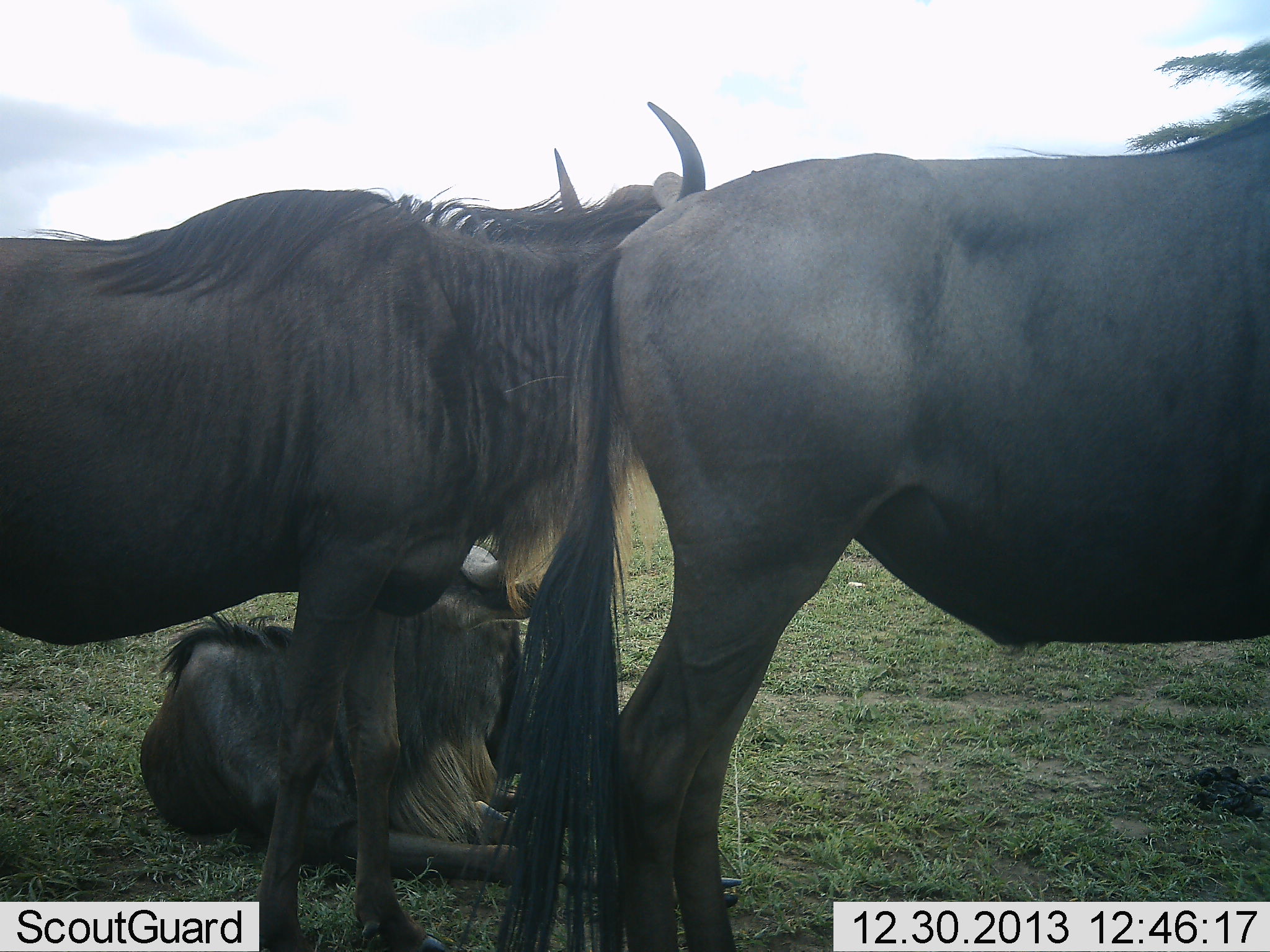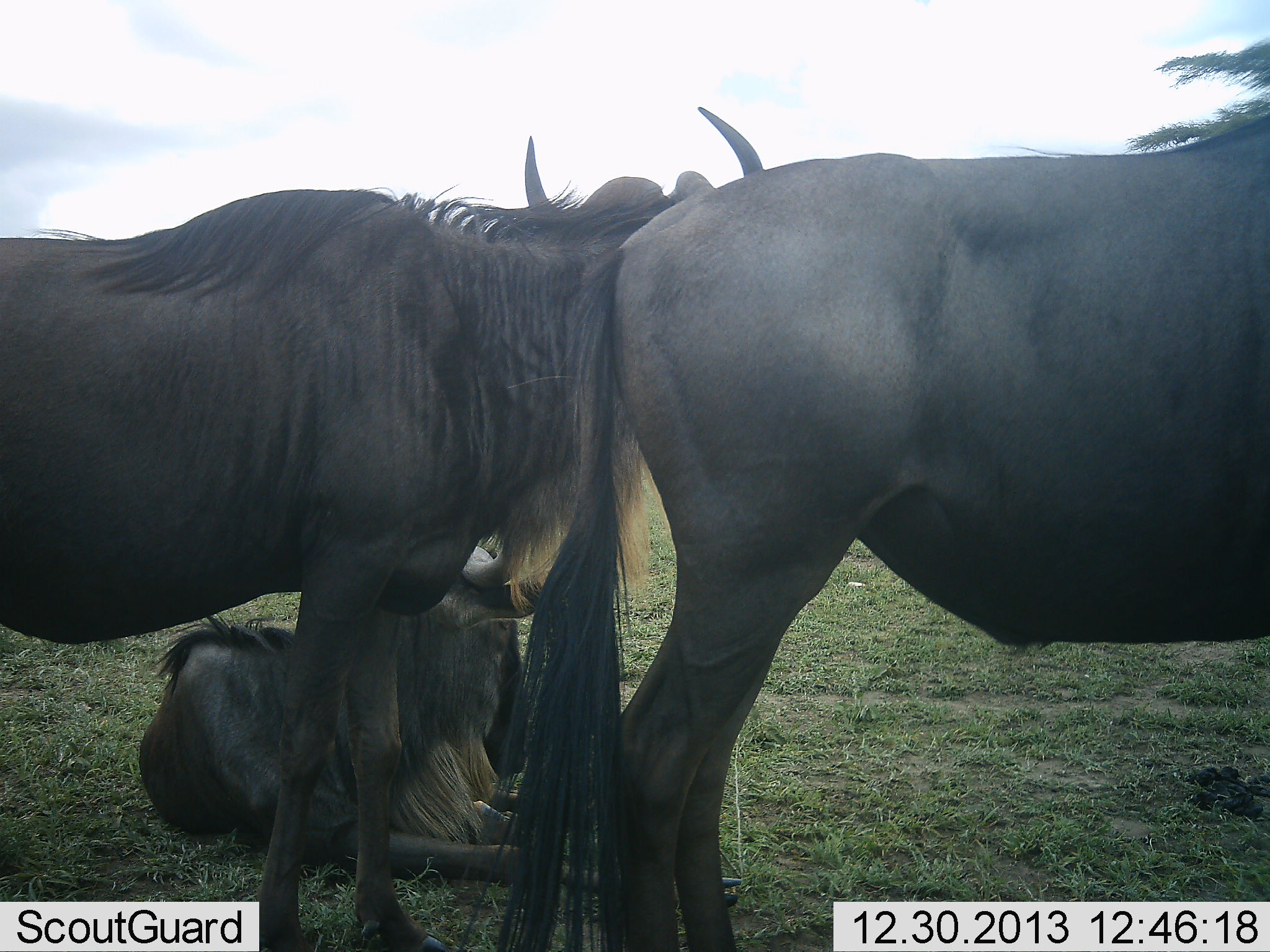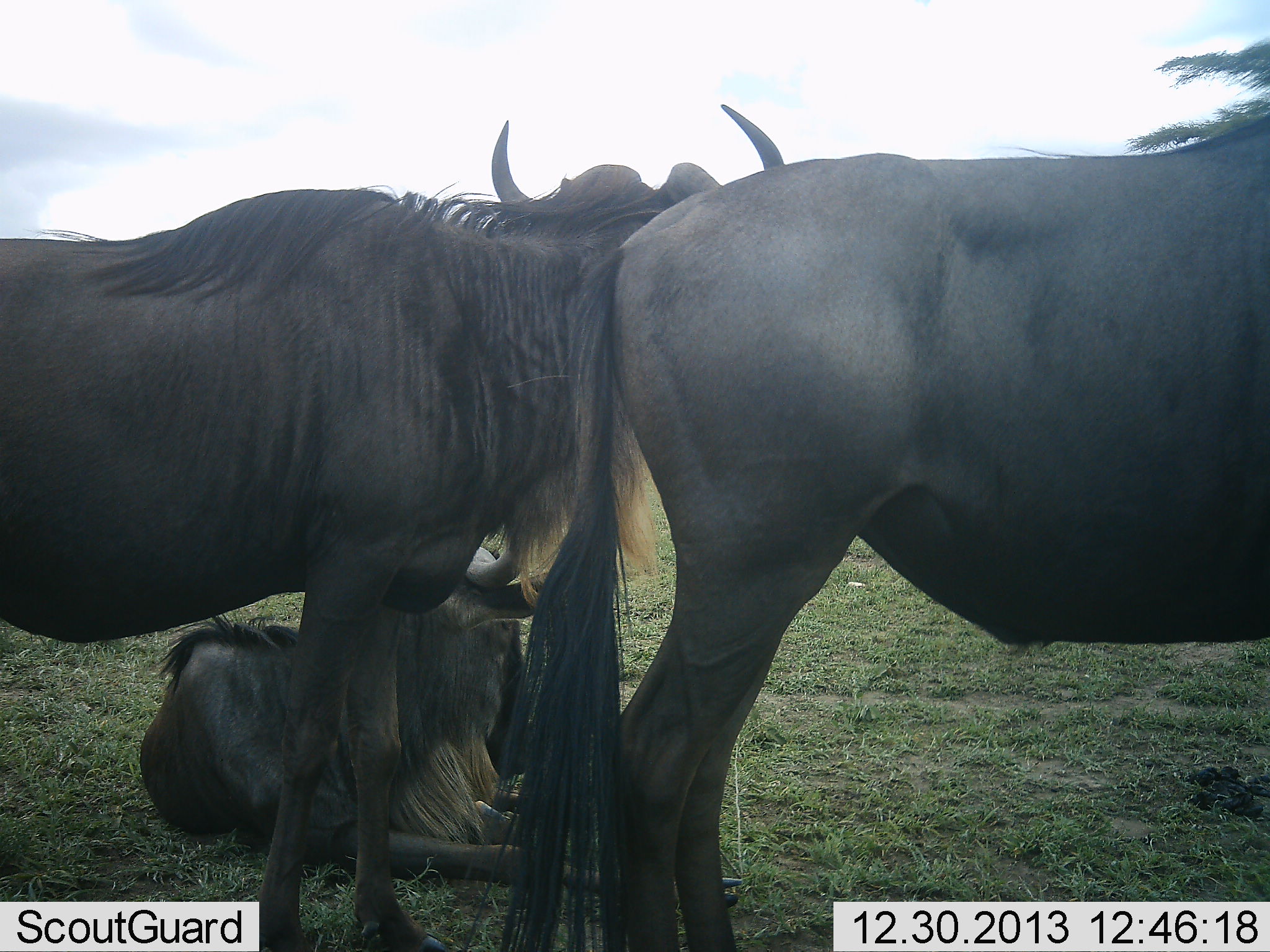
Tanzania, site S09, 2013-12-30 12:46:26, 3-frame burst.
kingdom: Animalia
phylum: Chordata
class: Mammalia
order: Artiodactyla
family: Bovidae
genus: Connochaetes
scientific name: Connochaetes taurinus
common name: blue wildebeest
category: wildebeest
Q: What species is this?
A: Wildebeest (blue wildebeest) (Connochaetes taurinus).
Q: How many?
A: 3.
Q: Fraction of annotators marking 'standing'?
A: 80%.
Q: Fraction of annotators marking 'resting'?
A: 100%.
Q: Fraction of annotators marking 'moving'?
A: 0%.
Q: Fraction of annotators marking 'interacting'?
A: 10%.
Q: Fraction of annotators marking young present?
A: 20%.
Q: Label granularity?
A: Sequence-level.